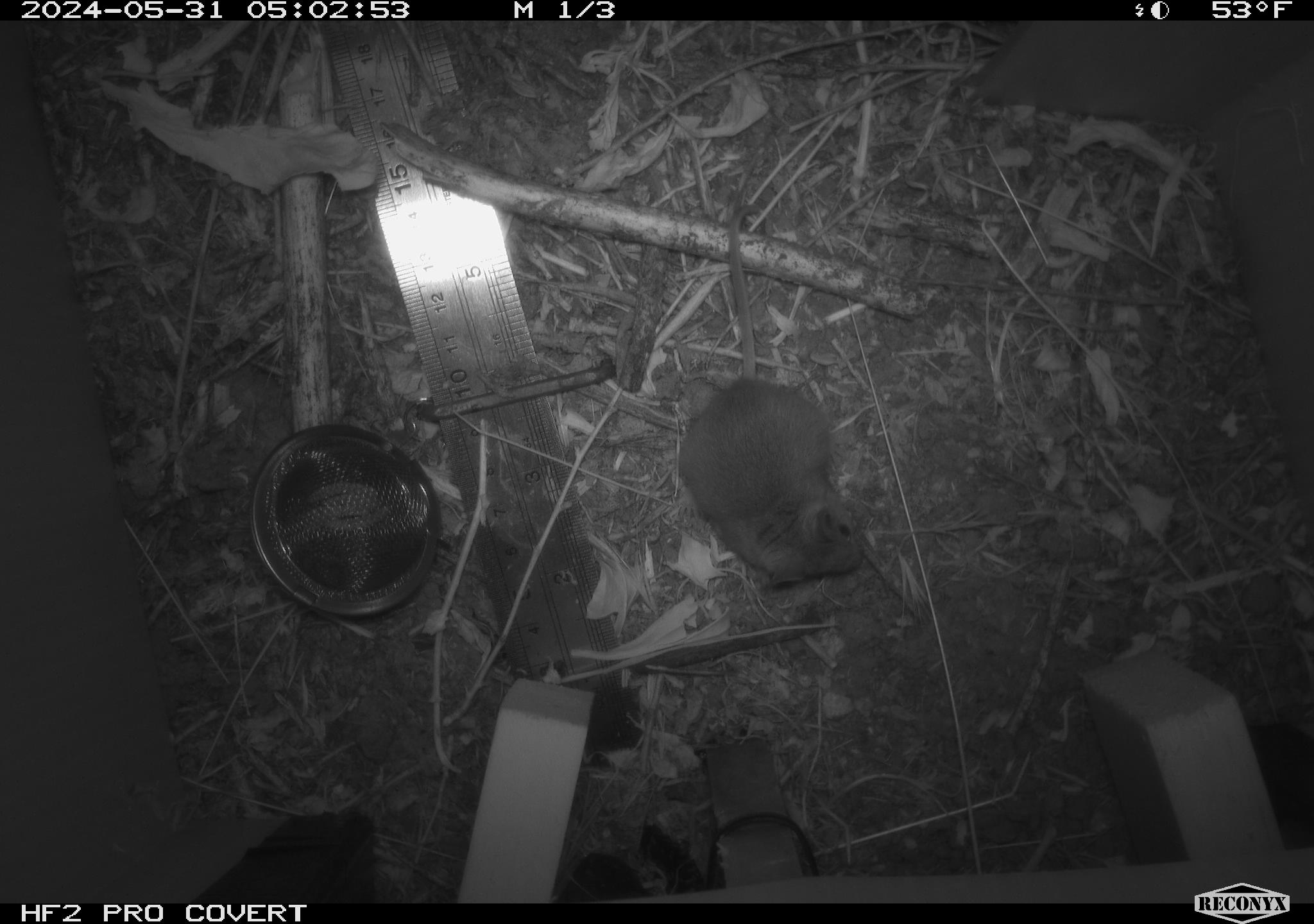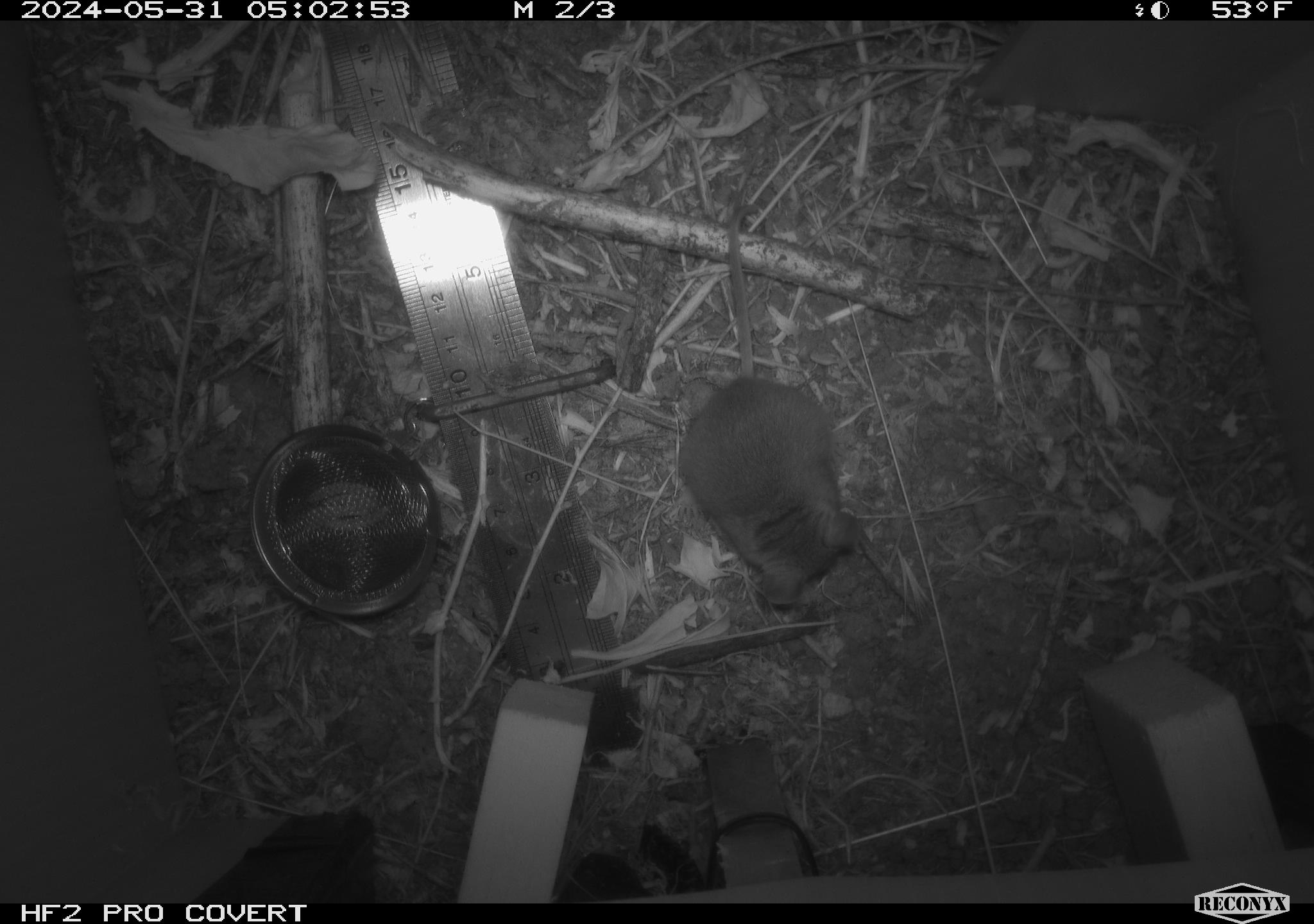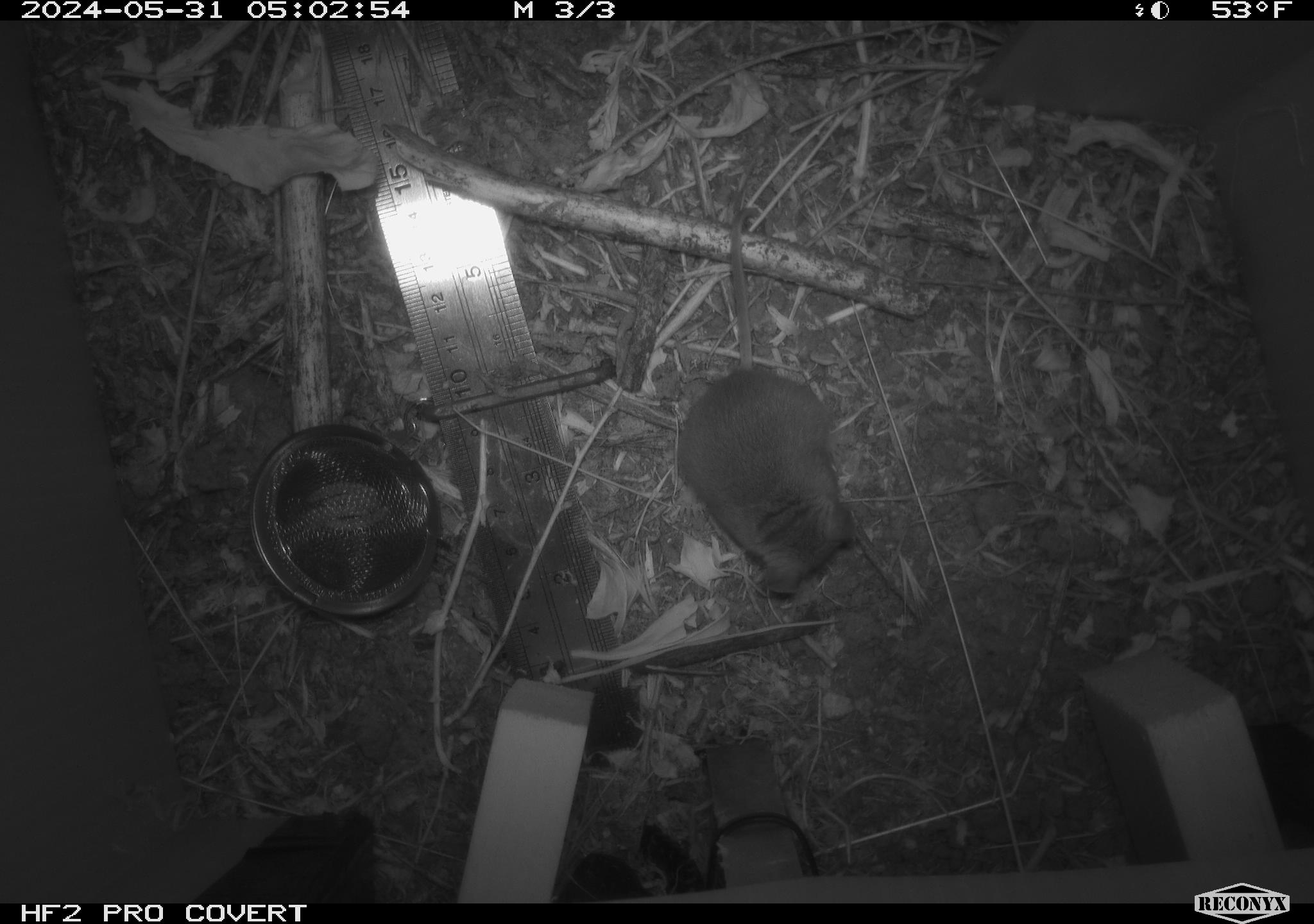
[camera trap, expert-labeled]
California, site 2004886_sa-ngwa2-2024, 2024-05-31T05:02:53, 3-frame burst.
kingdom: Animalia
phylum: Chordata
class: Mammalia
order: Rodentia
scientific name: Rodentia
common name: mouse species